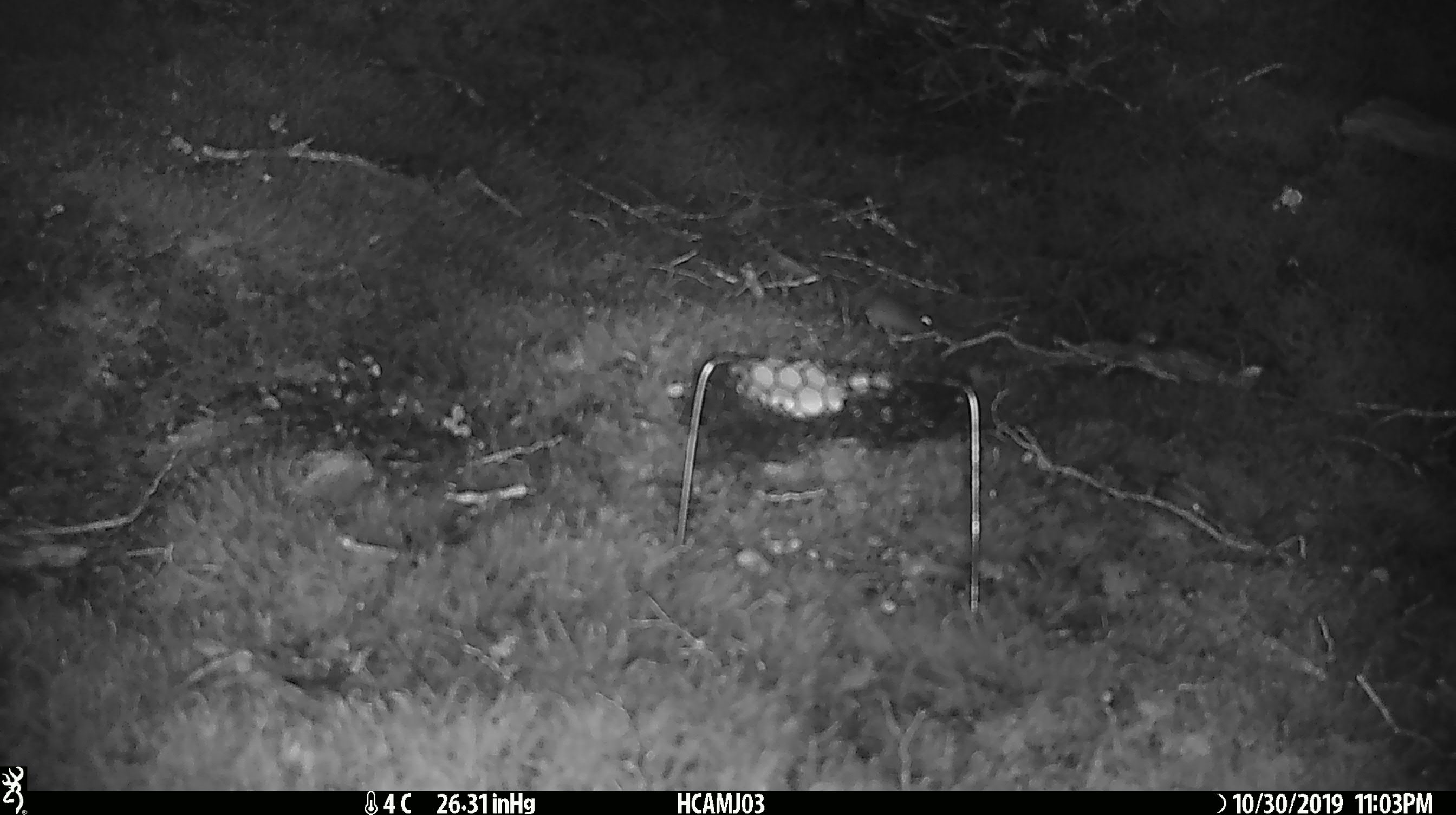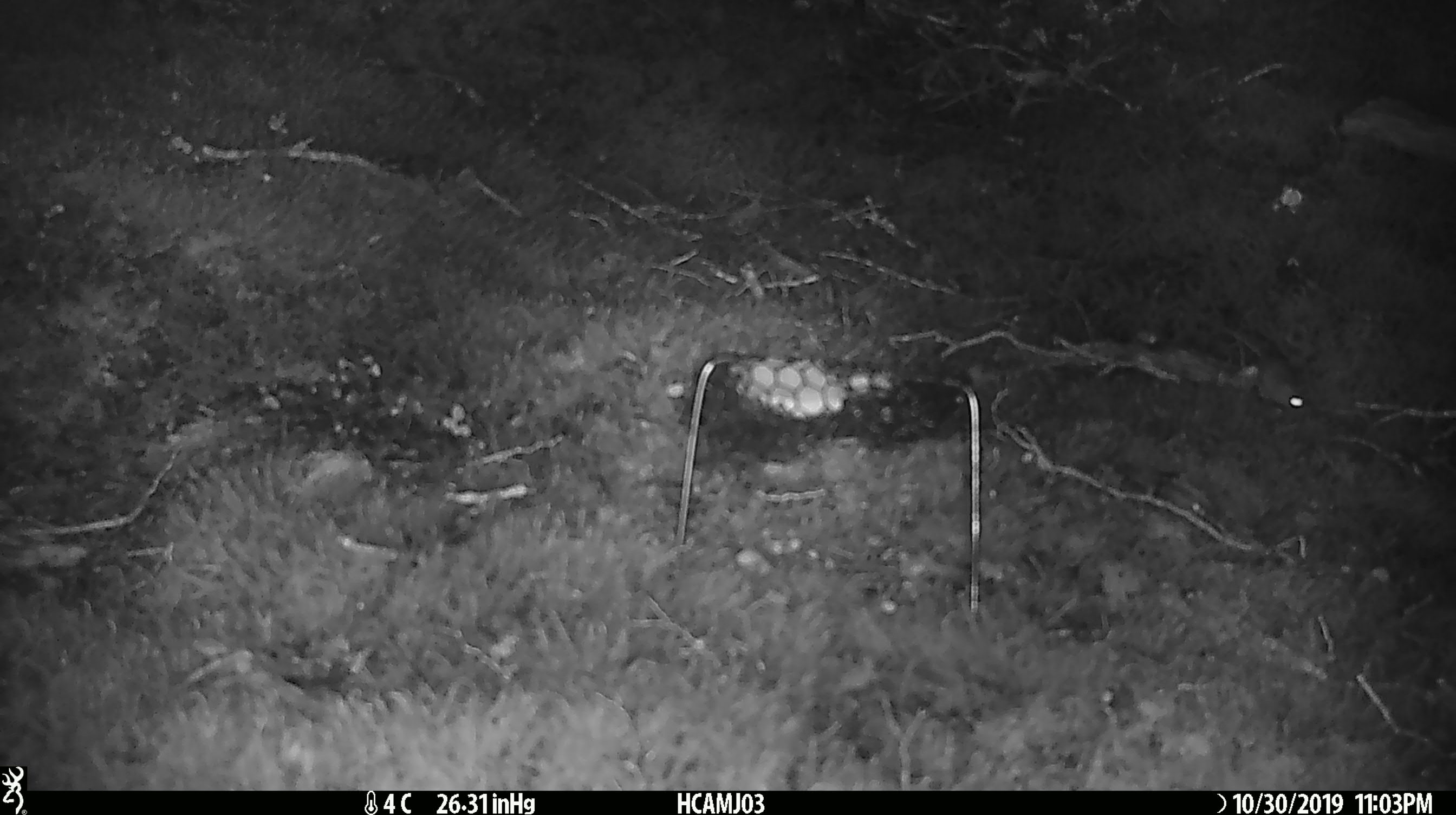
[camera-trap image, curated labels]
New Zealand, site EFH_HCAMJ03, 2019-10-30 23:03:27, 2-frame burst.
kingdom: Animalia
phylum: Chordata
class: Mammalia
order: Rodentia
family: Muridae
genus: Mus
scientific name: Mus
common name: mouse